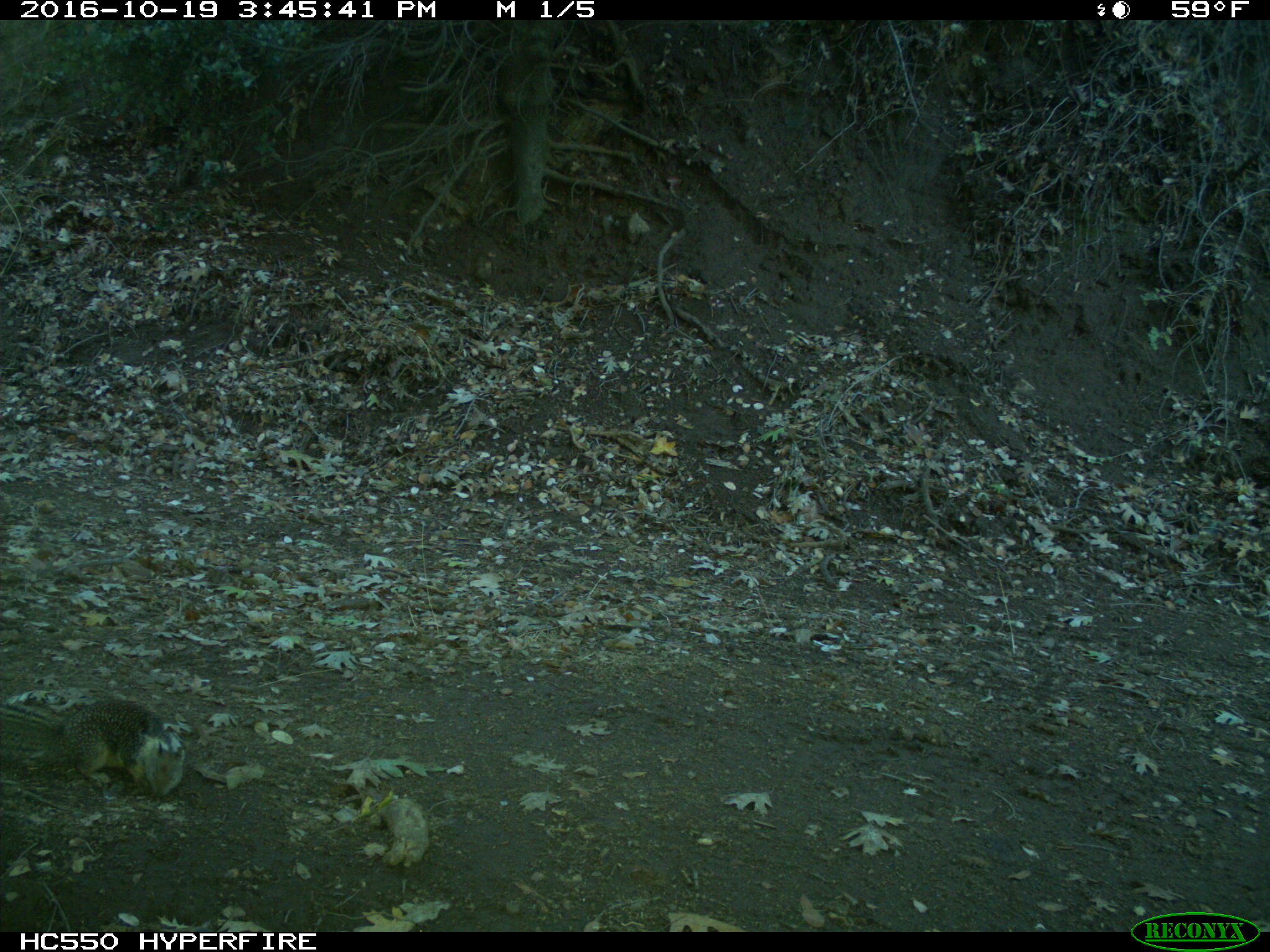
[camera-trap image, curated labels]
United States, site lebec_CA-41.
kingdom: Animalia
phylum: Chordata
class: Mammalia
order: Rodentia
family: Sciuridae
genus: Otospermophilus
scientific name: Otospermophilus beecheyi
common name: california ground squirrel